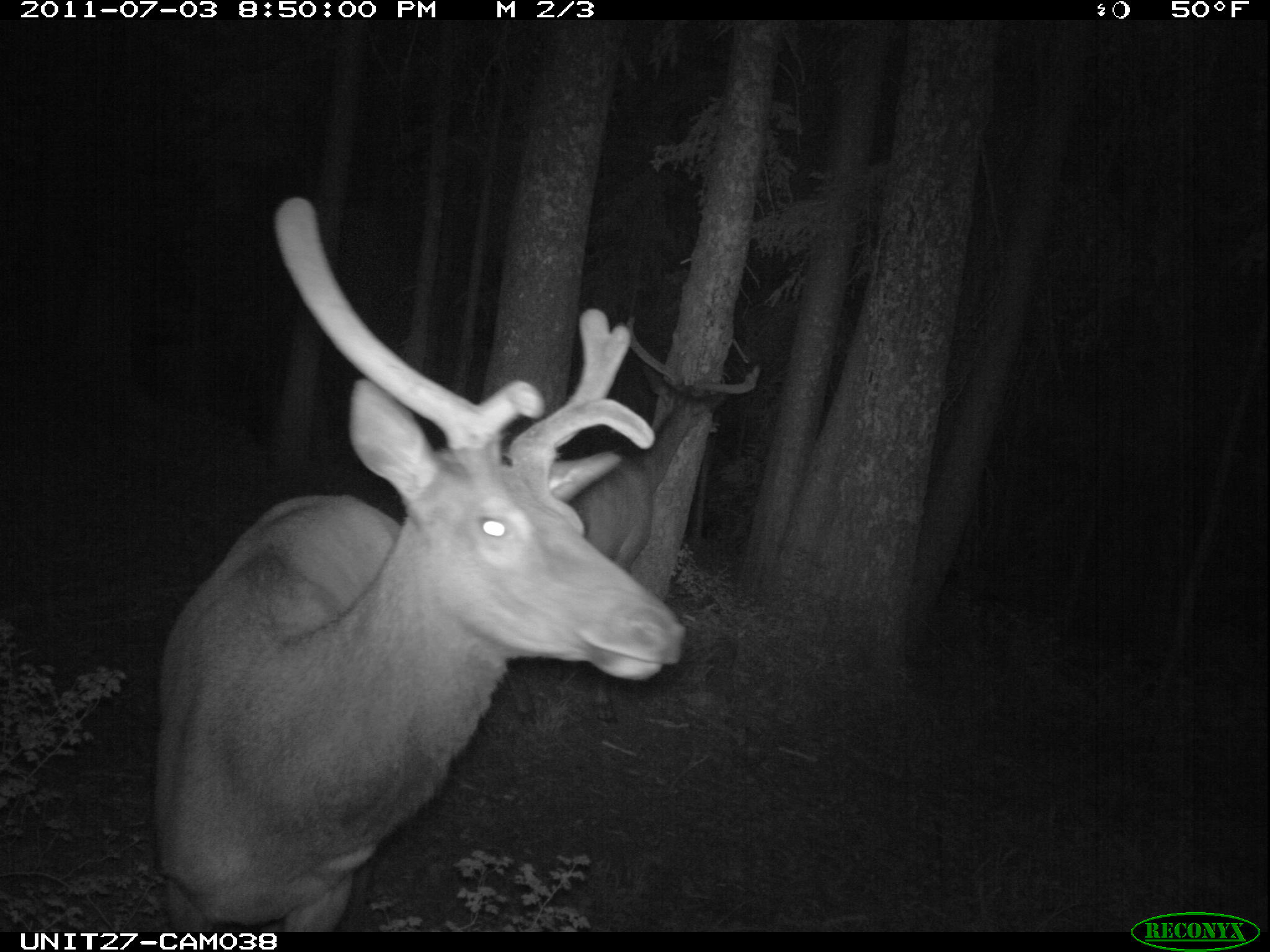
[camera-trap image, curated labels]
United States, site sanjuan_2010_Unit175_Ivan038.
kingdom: Animalia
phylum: Chordata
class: Mammalia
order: Artiodactyla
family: Cervidae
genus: Cervus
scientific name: Cervus elaphus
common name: red deer